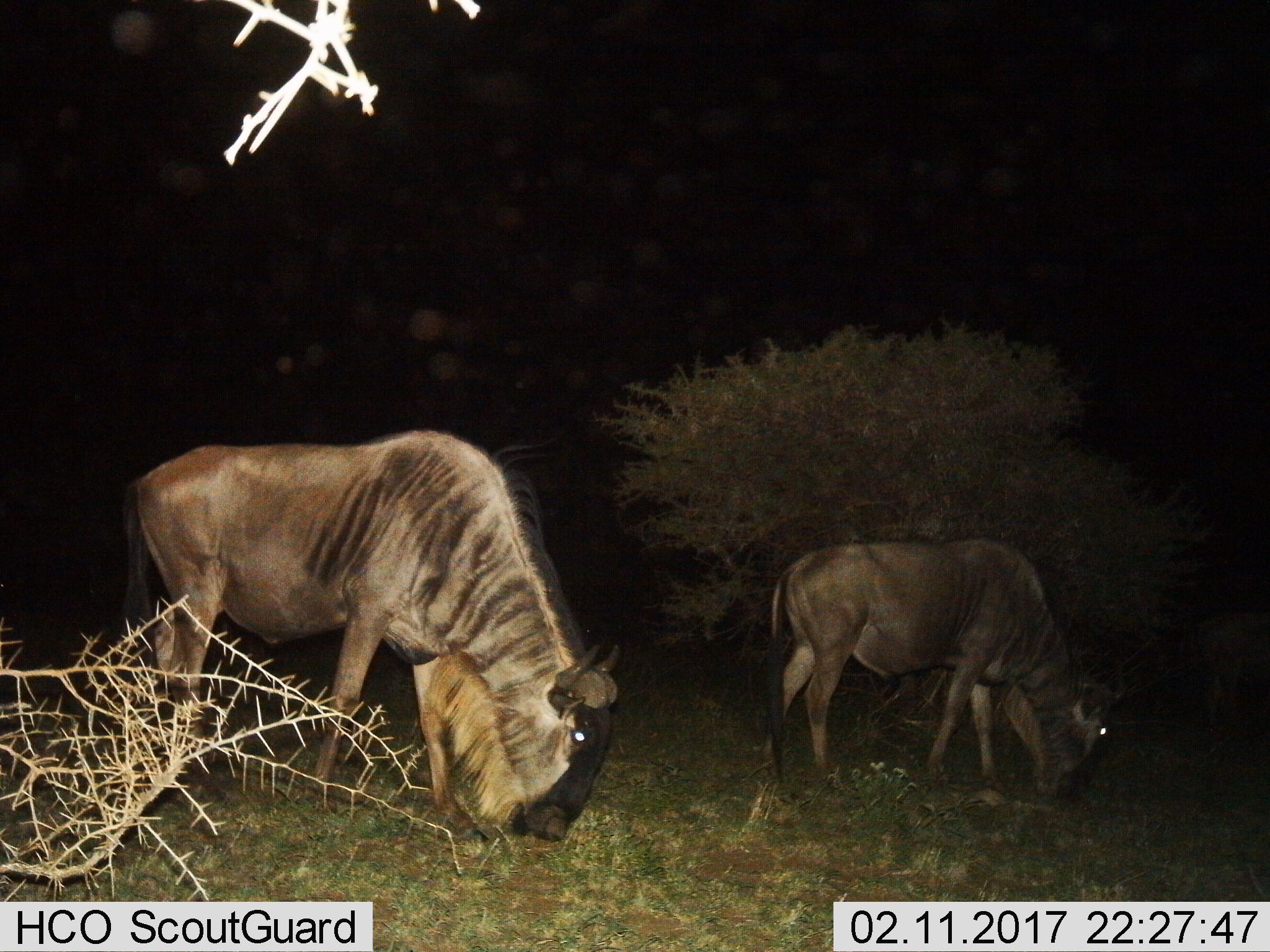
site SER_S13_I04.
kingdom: Animalia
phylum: Chordata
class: Mammalia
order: Artiodactyla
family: Bovidae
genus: Connochaetes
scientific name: Connochaetes taurinus taurinus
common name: blue wildebeest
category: wildebeestblue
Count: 2.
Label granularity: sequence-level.